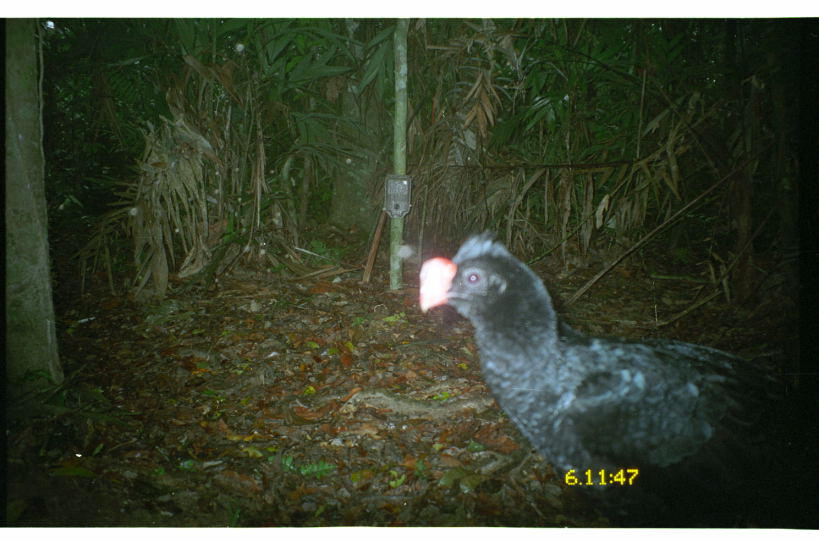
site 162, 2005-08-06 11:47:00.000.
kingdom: Animalia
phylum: Chordata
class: Aves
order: Galliformes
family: Cracidae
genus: Mitu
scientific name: Mitu tuberosum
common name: razor-billed curassow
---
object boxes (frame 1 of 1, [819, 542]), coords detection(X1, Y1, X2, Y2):
mitu tuberosum: detection(414, 223, 802, 528)